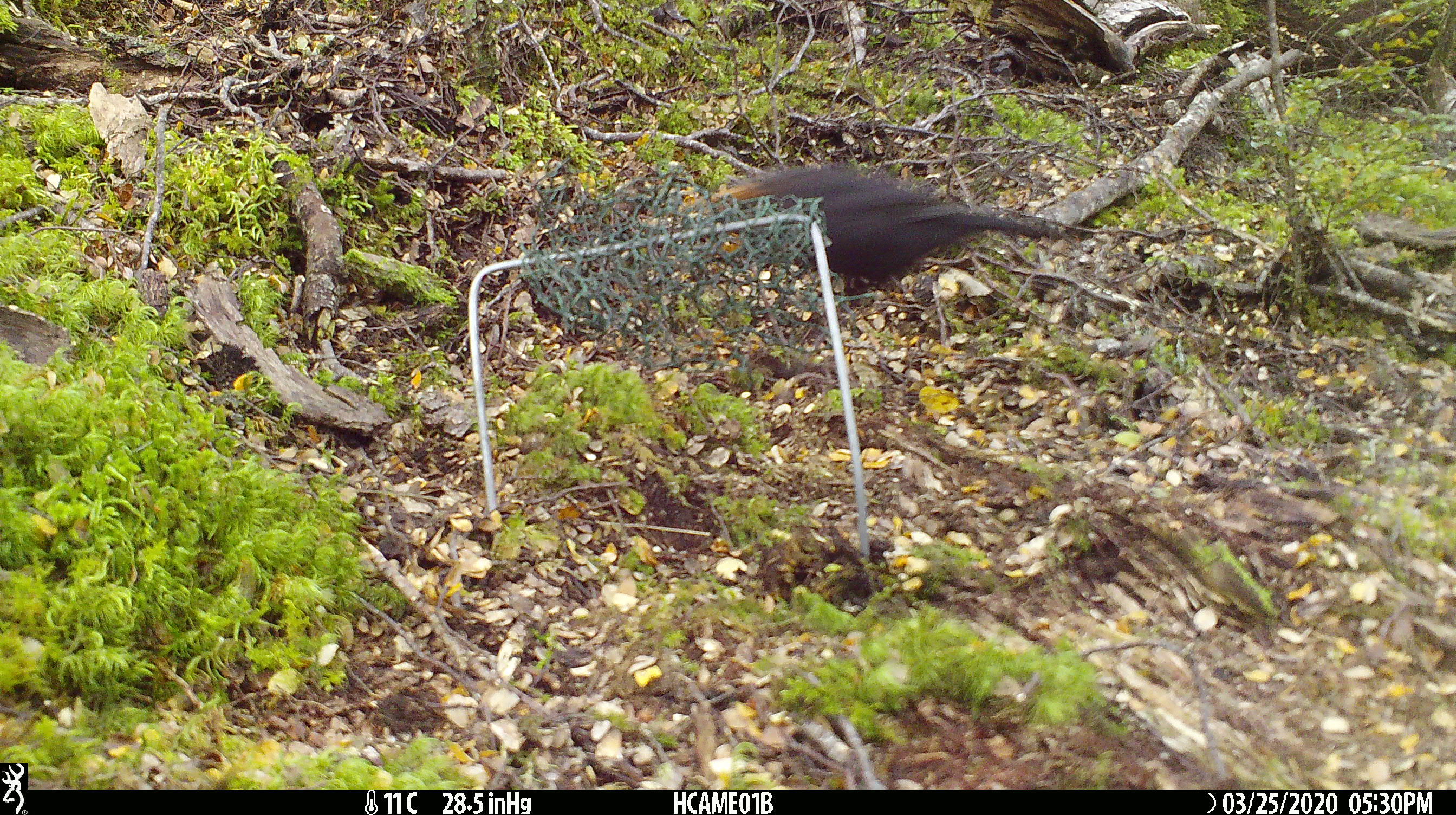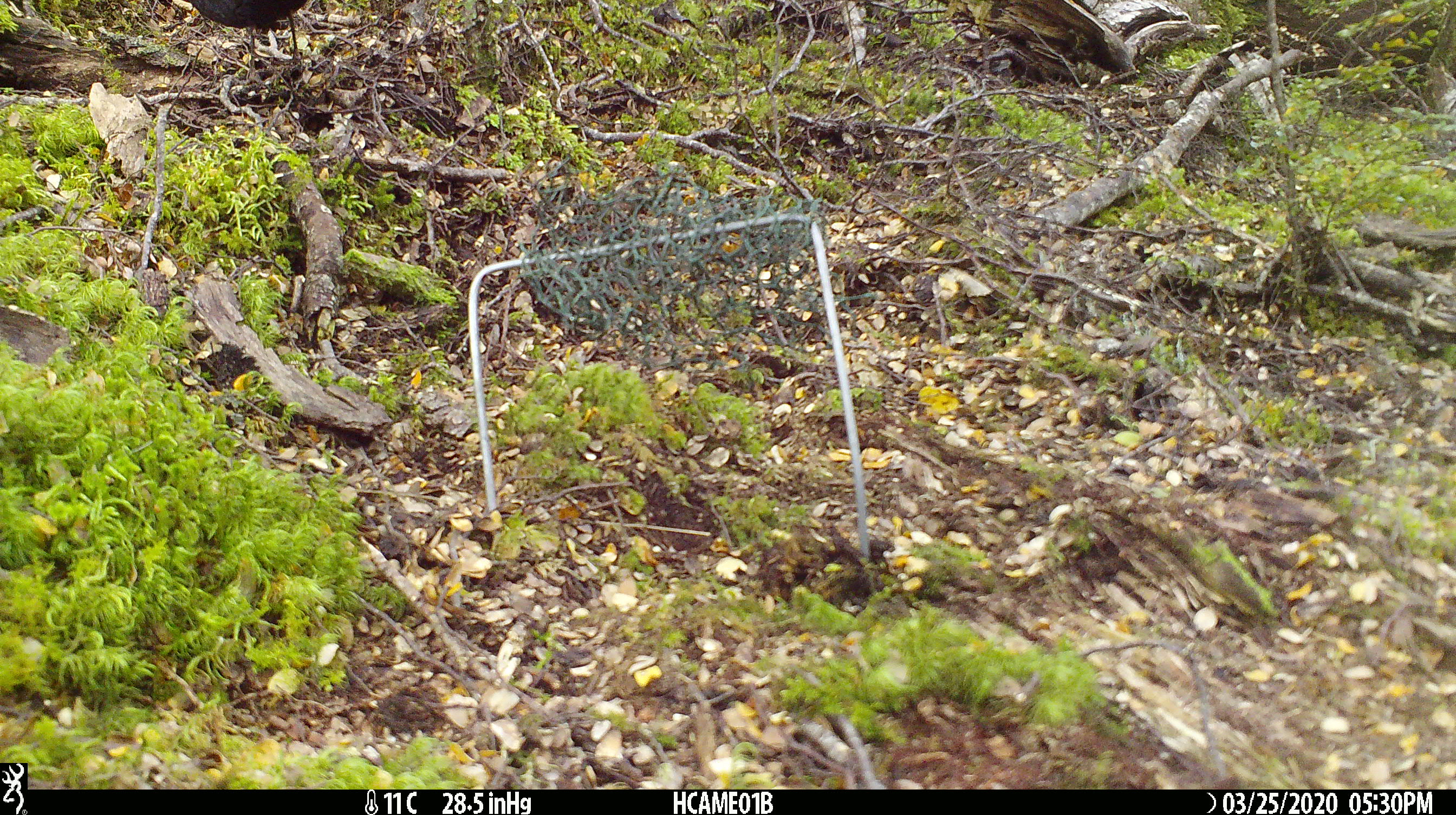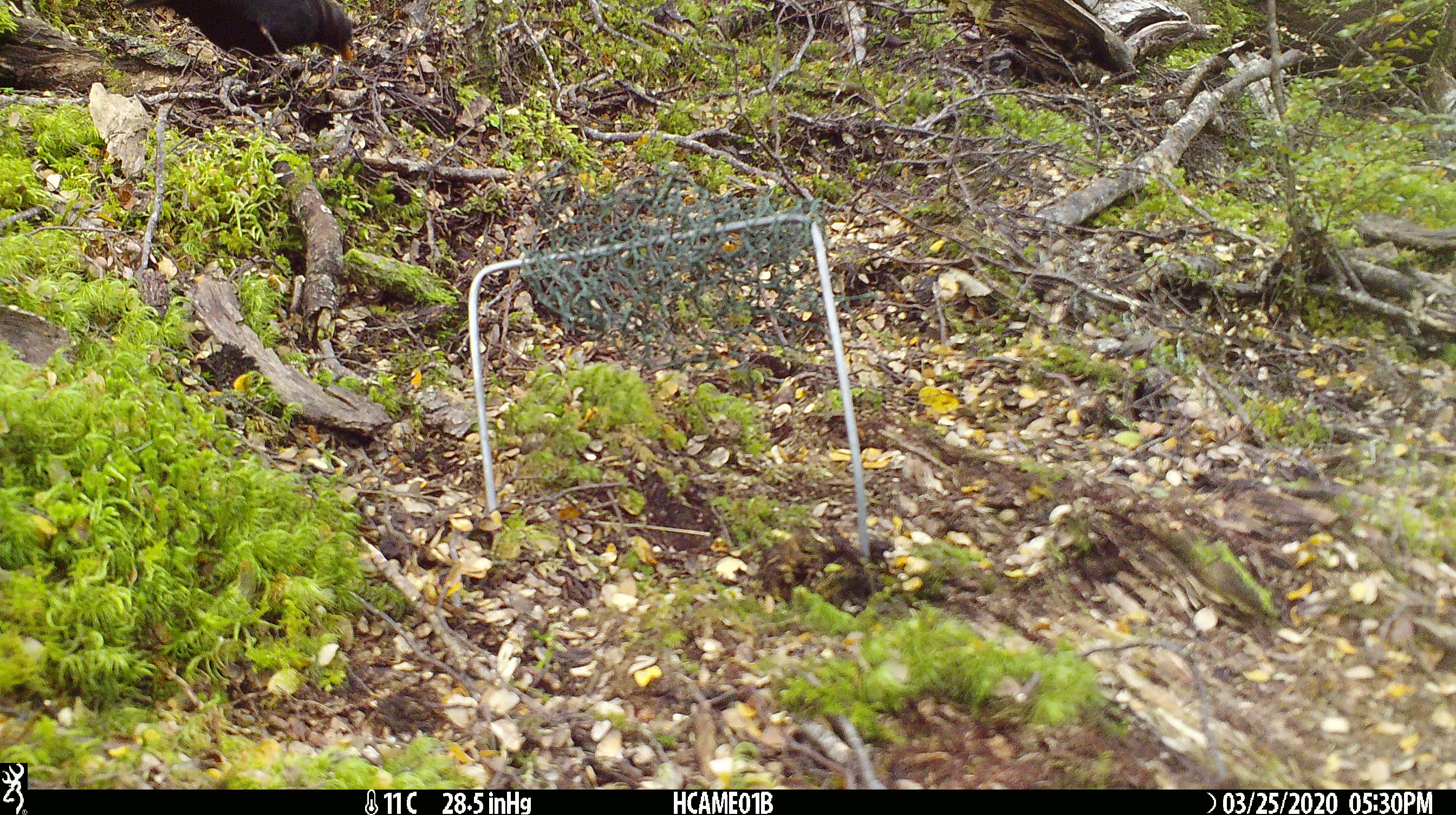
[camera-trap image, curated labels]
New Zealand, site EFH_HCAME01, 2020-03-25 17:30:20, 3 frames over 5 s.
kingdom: Animalia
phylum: Chordata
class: Aves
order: Passeriformes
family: Turdidae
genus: Turdus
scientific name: Turdus merula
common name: eurasian blackbird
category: blackbird